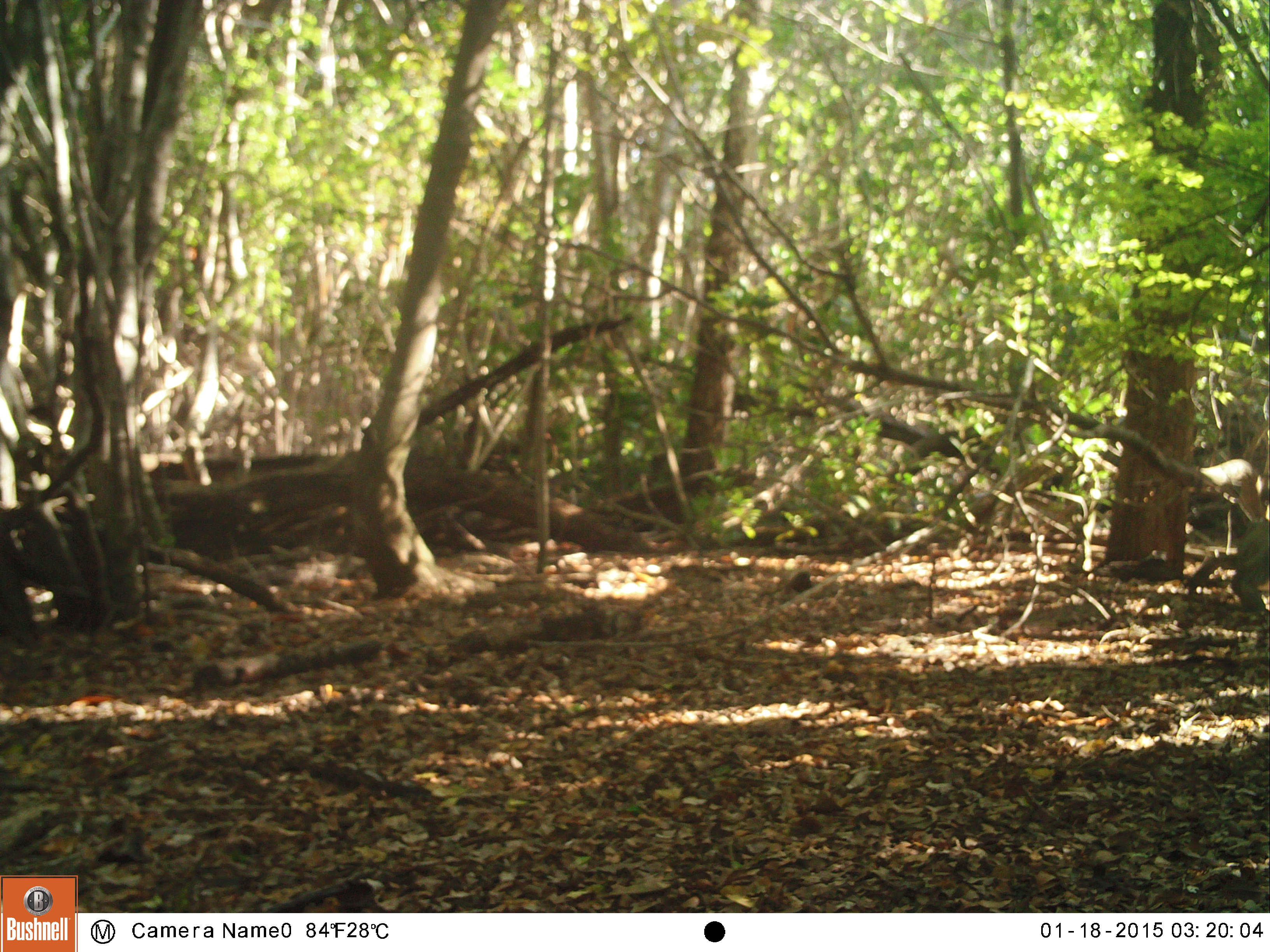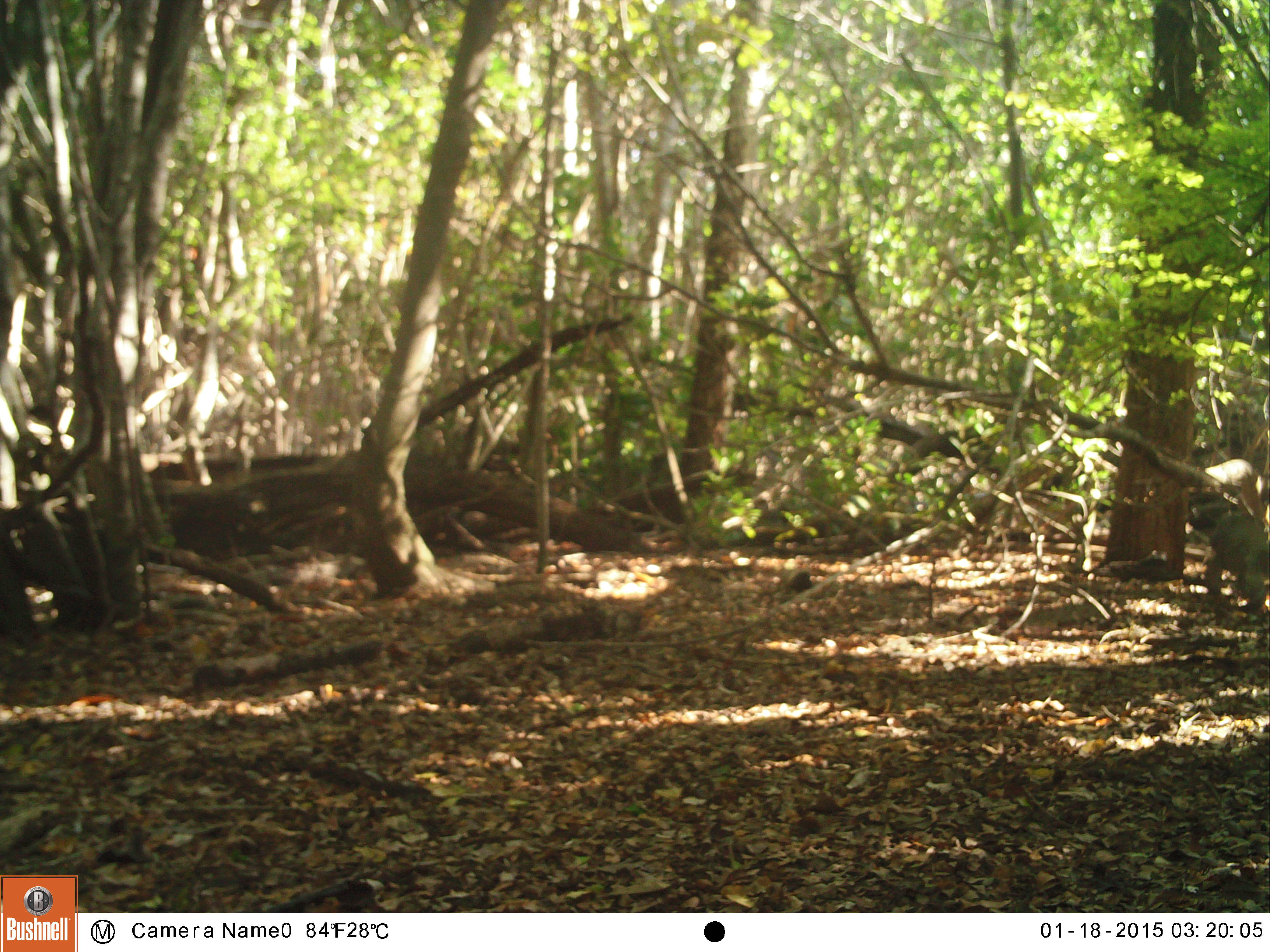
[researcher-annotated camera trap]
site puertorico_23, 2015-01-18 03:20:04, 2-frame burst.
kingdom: Animalia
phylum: Chordata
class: Reptilia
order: Squamata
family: Iguanidae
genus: Iguana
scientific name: Iguana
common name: typical iguanas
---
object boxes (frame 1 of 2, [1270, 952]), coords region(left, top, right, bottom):
iguana: region(1178, 511, 1270, 622)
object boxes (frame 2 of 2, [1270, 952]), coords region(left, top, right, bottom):
iguana: region(1196, 506, 1270, 624)